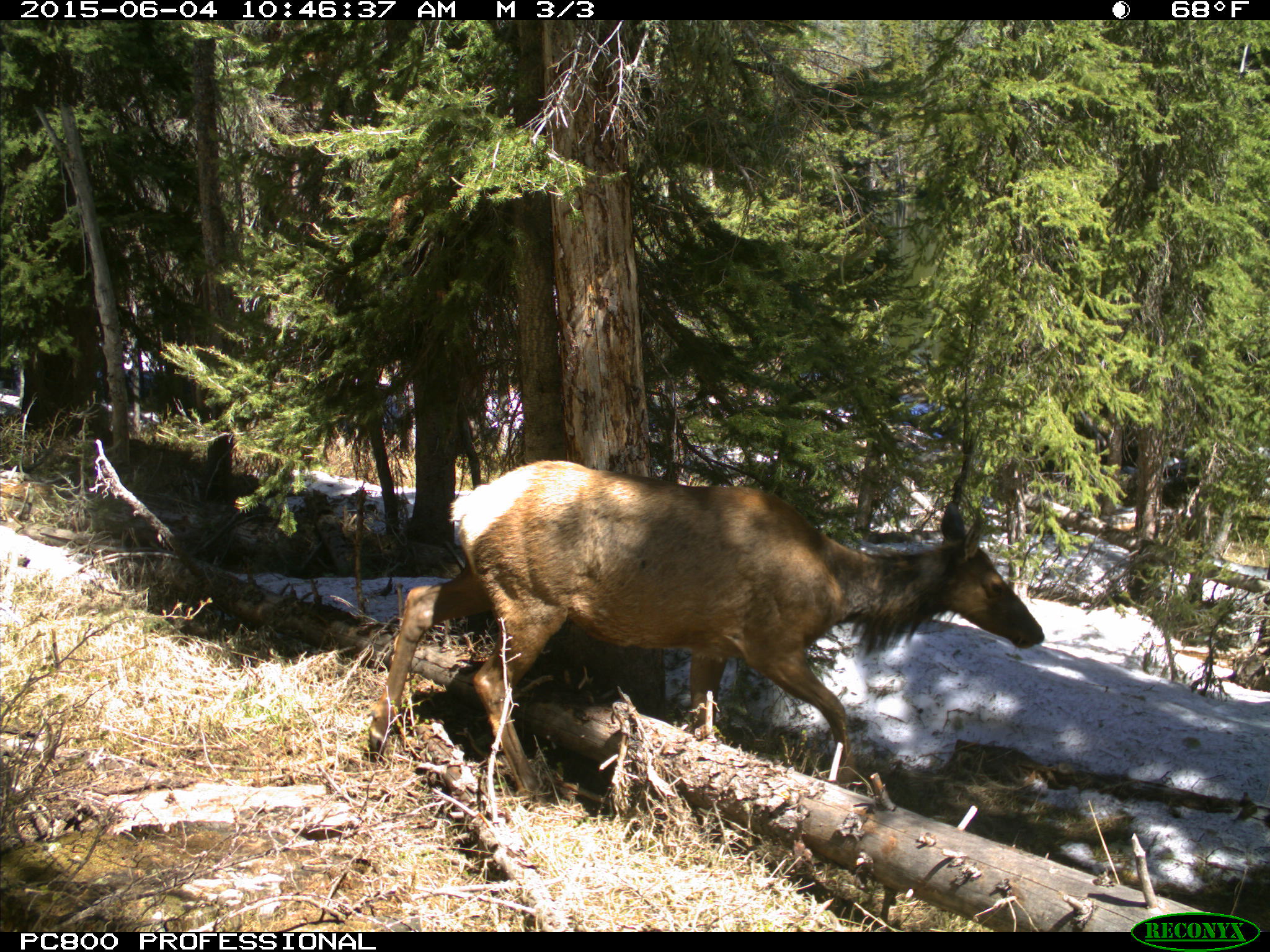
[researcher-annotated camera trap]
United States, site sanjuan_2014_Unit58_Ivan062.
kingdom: Animalia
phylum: Chordata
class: Mammalia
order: Artiodactyla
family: Cervidae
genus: Cervus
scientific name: Cervus elaphus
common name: red deer